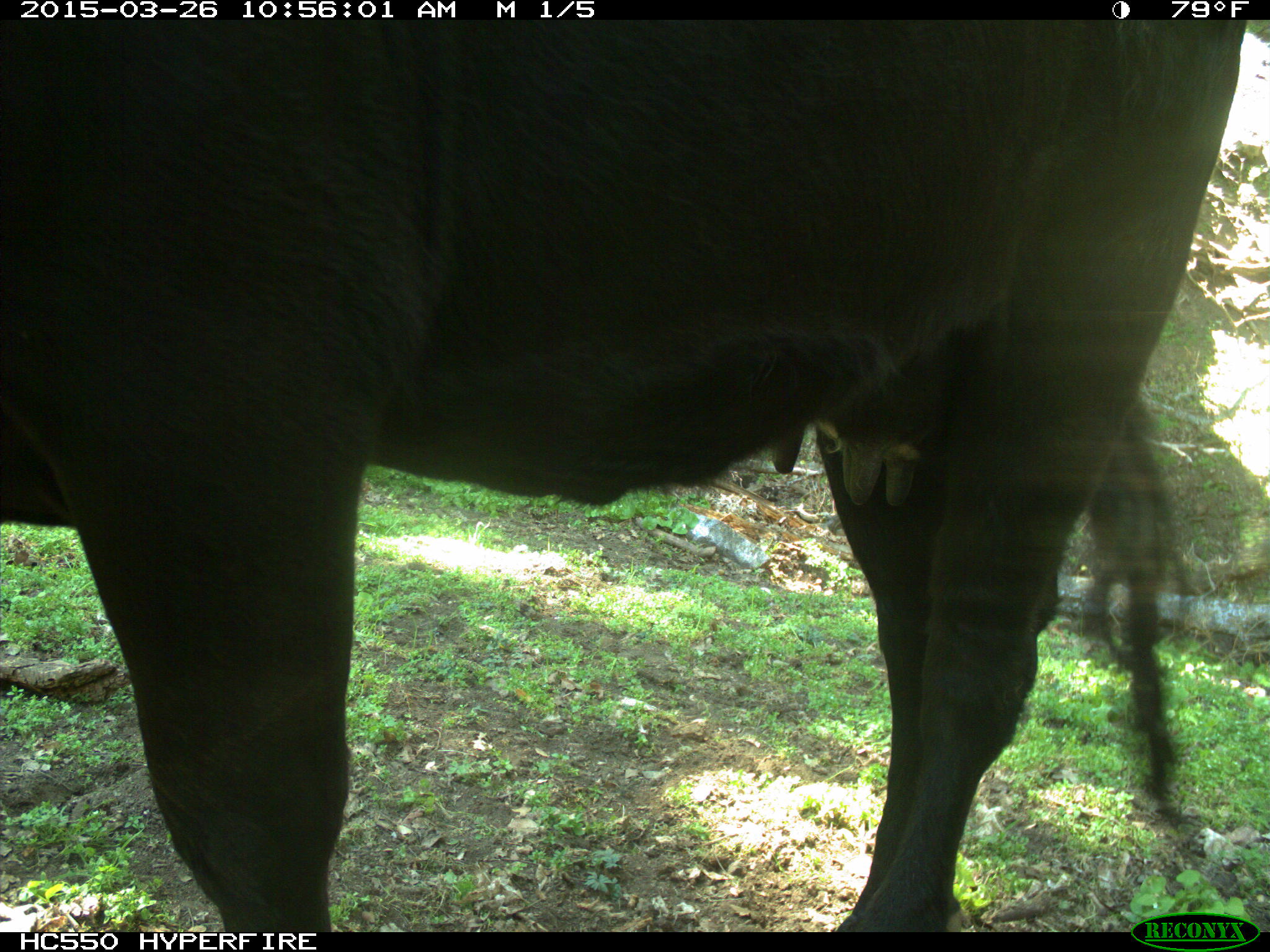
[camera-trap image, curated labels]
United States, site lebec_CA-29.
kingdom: Animalia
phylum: Chordata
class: Mammalia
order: Artiodactyla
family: Bovidae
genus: Bos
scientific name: Bos taurus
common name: domestic cow